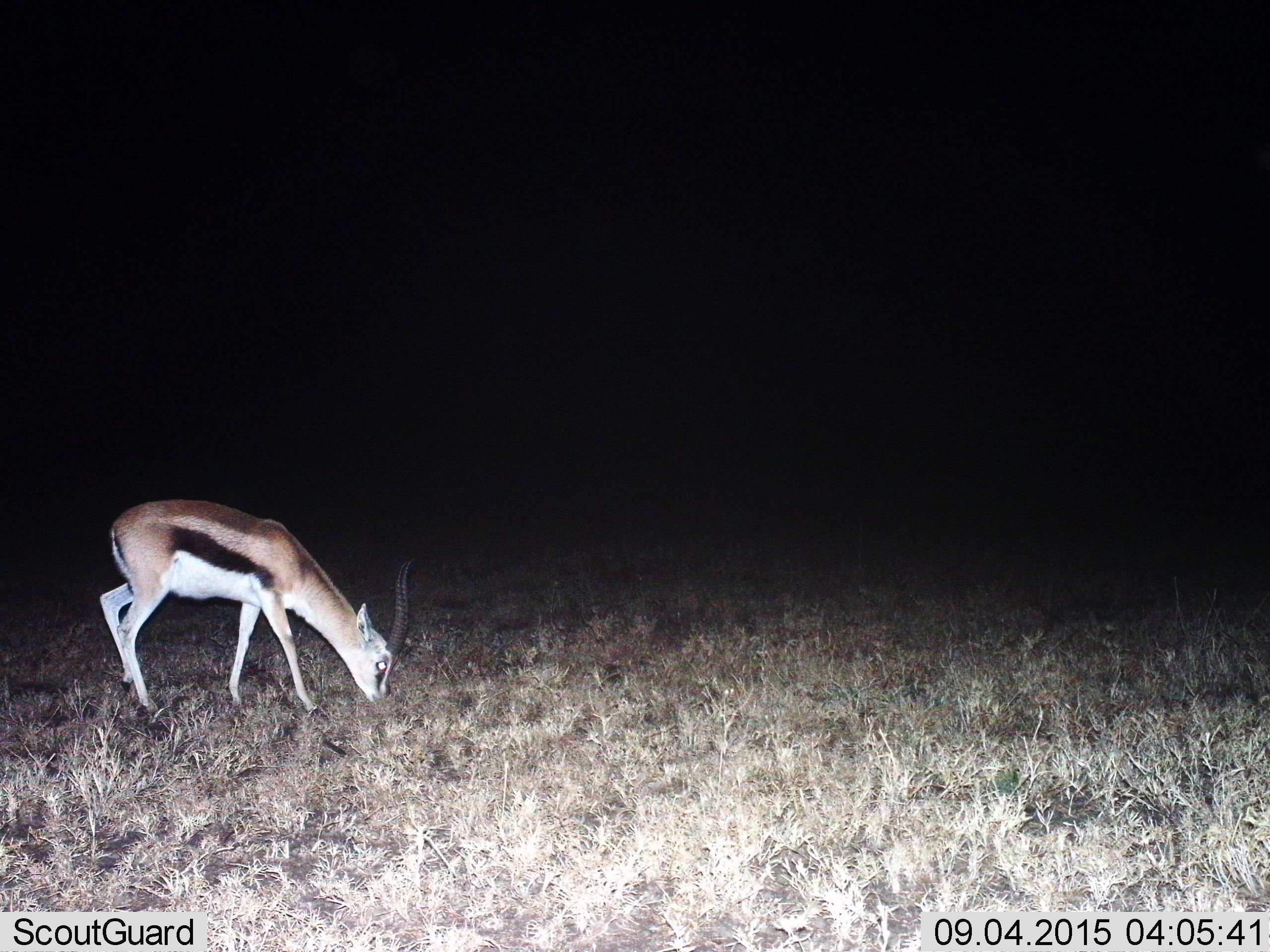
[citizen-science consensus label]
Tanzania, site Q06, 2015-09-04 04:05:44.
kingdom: Animalia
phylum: Chordata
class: Mammalia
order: Artiodactyla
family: Bovidae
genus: Eudorcas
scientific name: Eudorcas thomsonii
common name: thomson's gazelle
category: gazellethomsons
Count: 1.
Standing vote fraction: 0%.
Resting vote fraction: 0%.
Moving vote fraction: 0%.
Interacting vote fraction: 0%.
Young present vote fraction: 0%.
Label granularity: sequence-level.